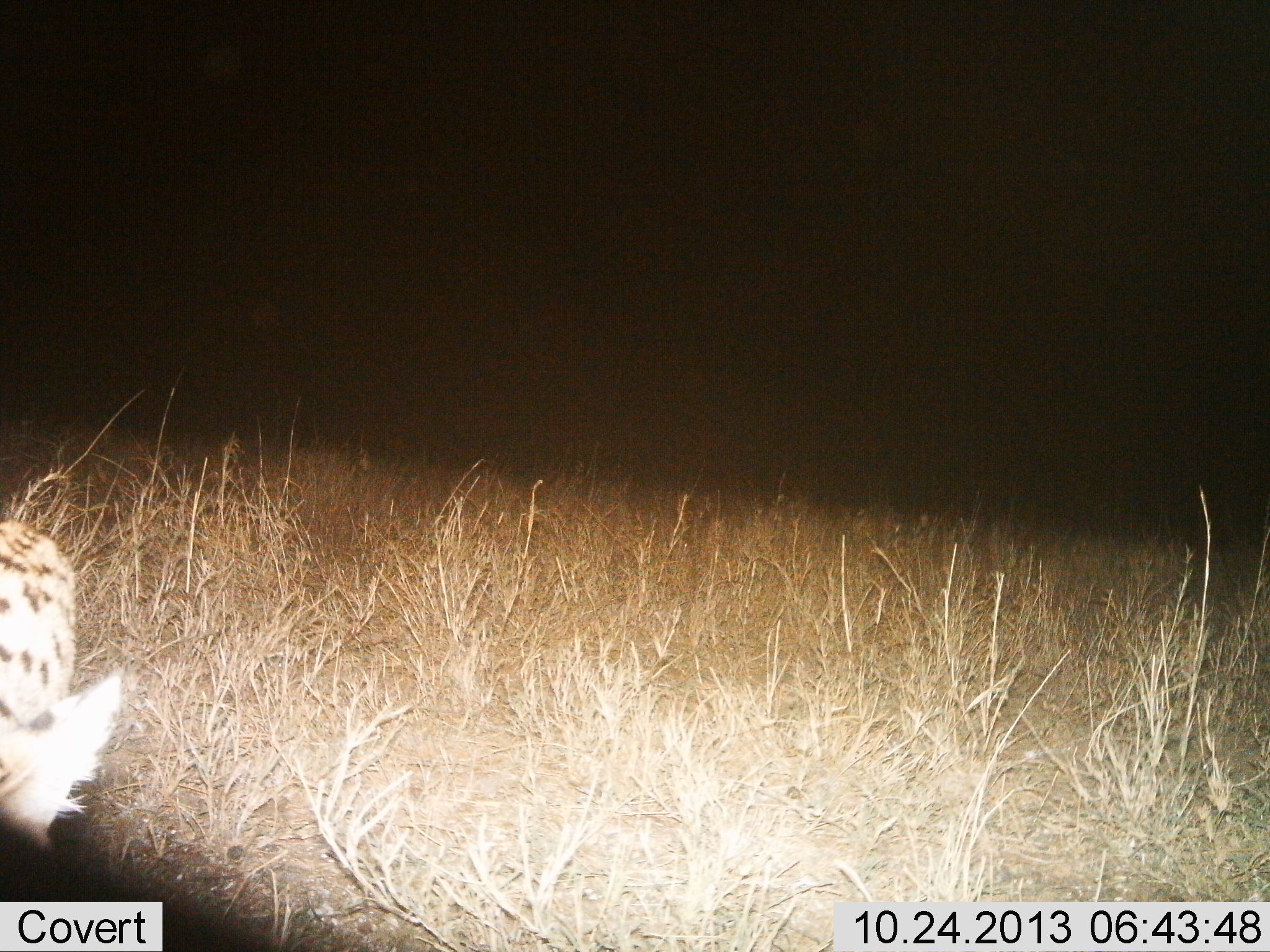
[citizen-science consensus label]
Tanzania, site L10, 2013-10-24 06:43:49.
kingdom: Animalia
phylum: Chordata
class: Mammalia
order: Carnivora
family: Felidae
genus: Leptailurus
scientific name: Leptailurus serval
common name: serval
Serval (Leptailurus serval), count 1. Behavior (volunteer vote fractions): standing 79%, resting 0%, moving 21%, interacting 0%. Young present (vote fraction): 0%. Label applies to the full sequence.